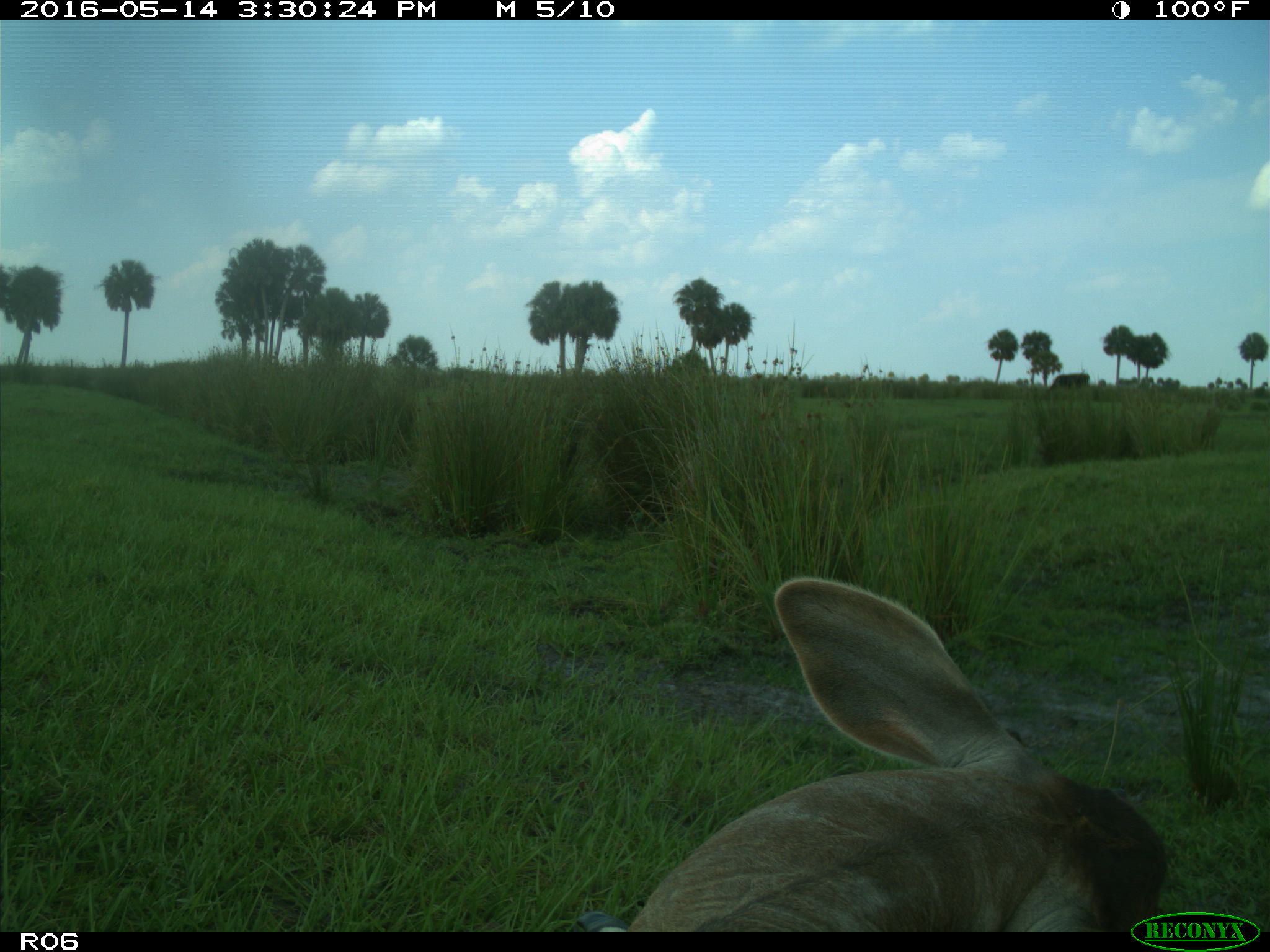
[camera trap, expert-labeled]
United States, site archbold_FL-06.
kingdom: Animalia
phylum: Chordata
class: Mammalia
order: Artiodactyla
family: Bovidae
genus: Bos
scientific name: Bos taurus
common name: domestic cow